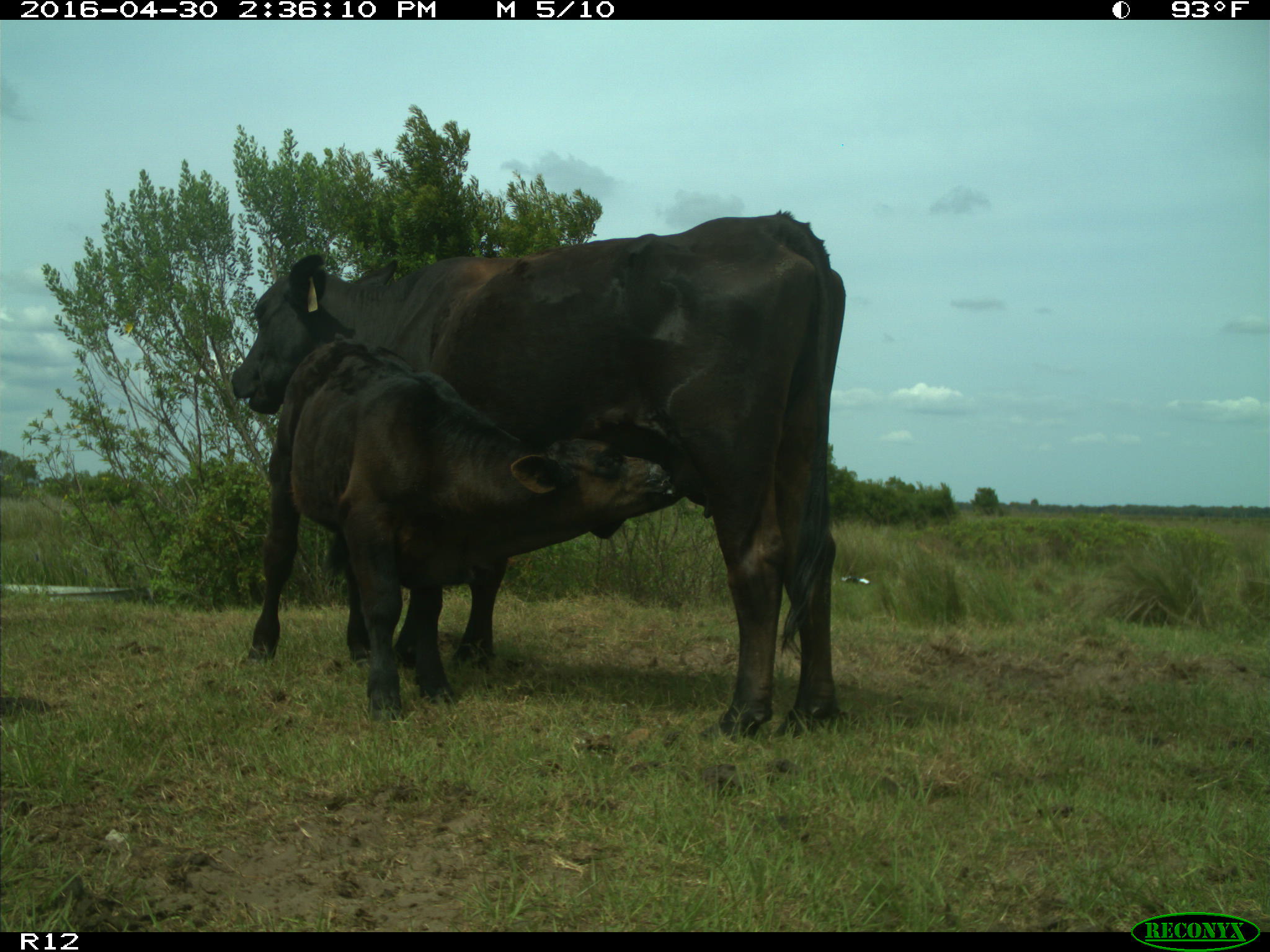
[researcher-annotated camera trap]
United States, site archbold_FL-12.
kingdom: Animalia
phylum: Chordata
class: Mammalia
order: Artiodactyla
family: Bovidae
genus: Bos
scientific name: Bos taurus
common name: domestic cow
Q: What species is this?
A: Bos taurus (domestic cow).